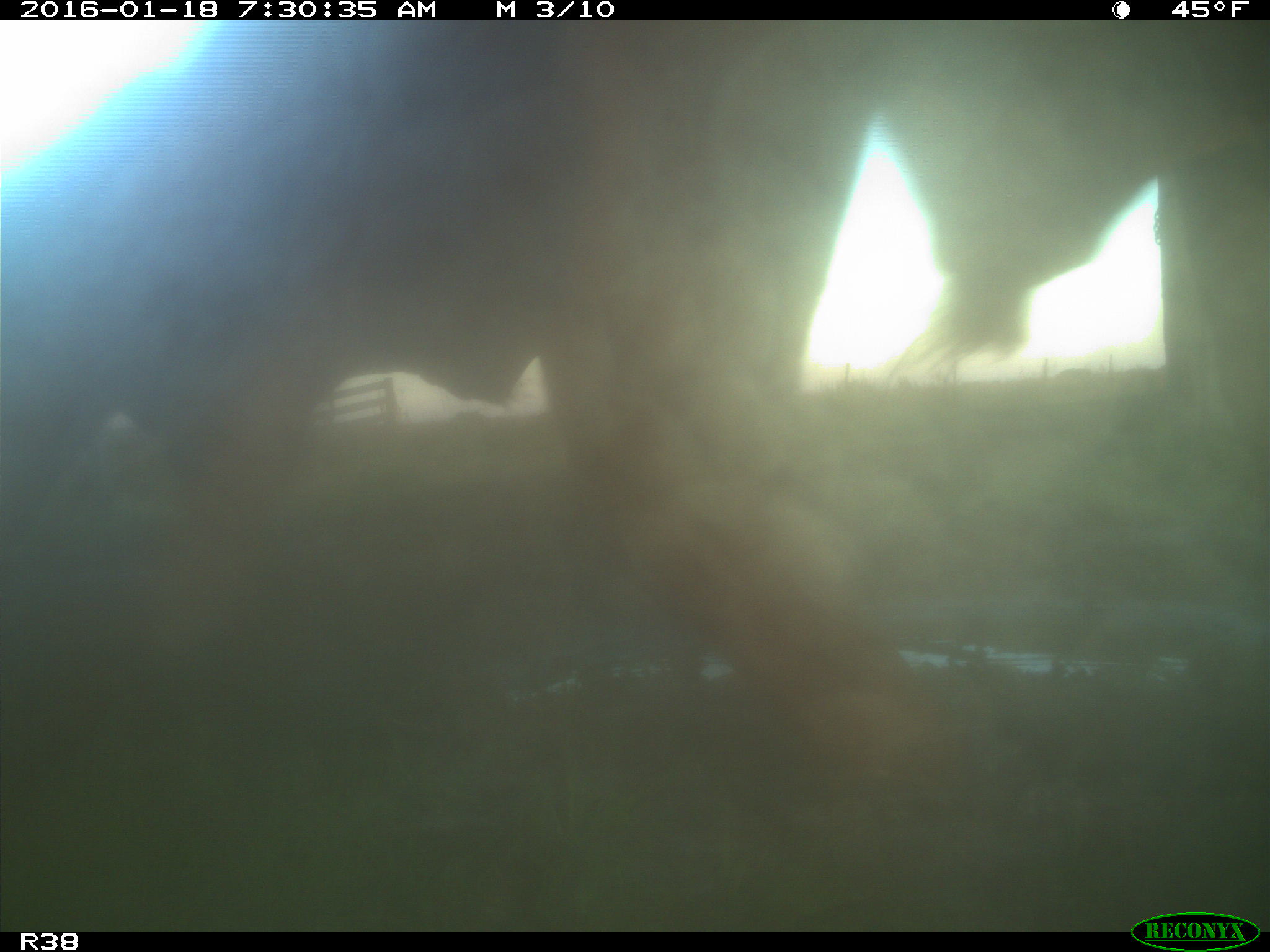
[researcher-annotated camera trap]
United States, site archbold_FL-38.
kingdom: Animalia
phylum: Chordata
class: Mammalia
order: Artiodactyla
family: Bovidae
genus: Bos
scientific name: Bos taurus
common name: domestic cow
Bos taurus (domestic cow).